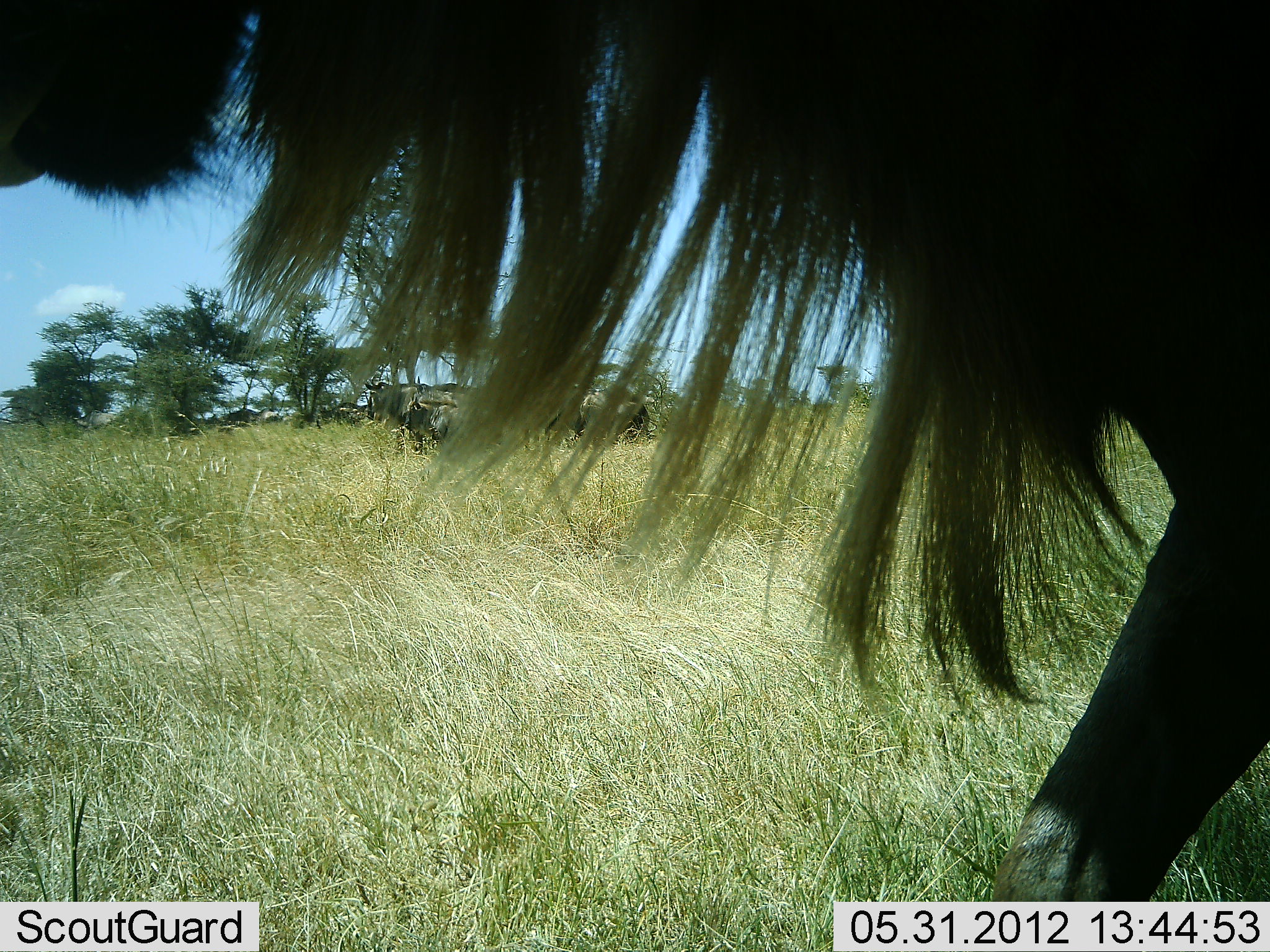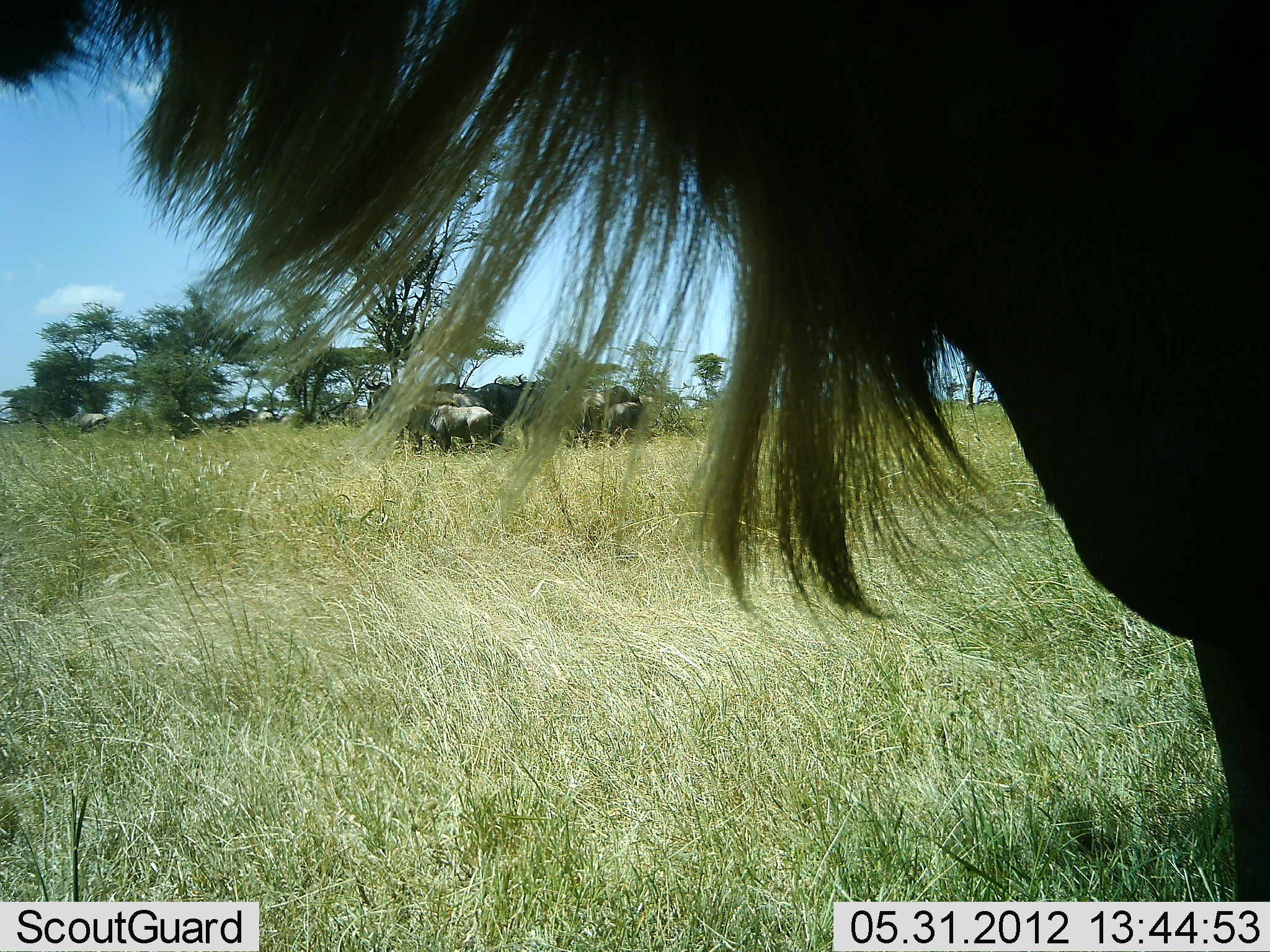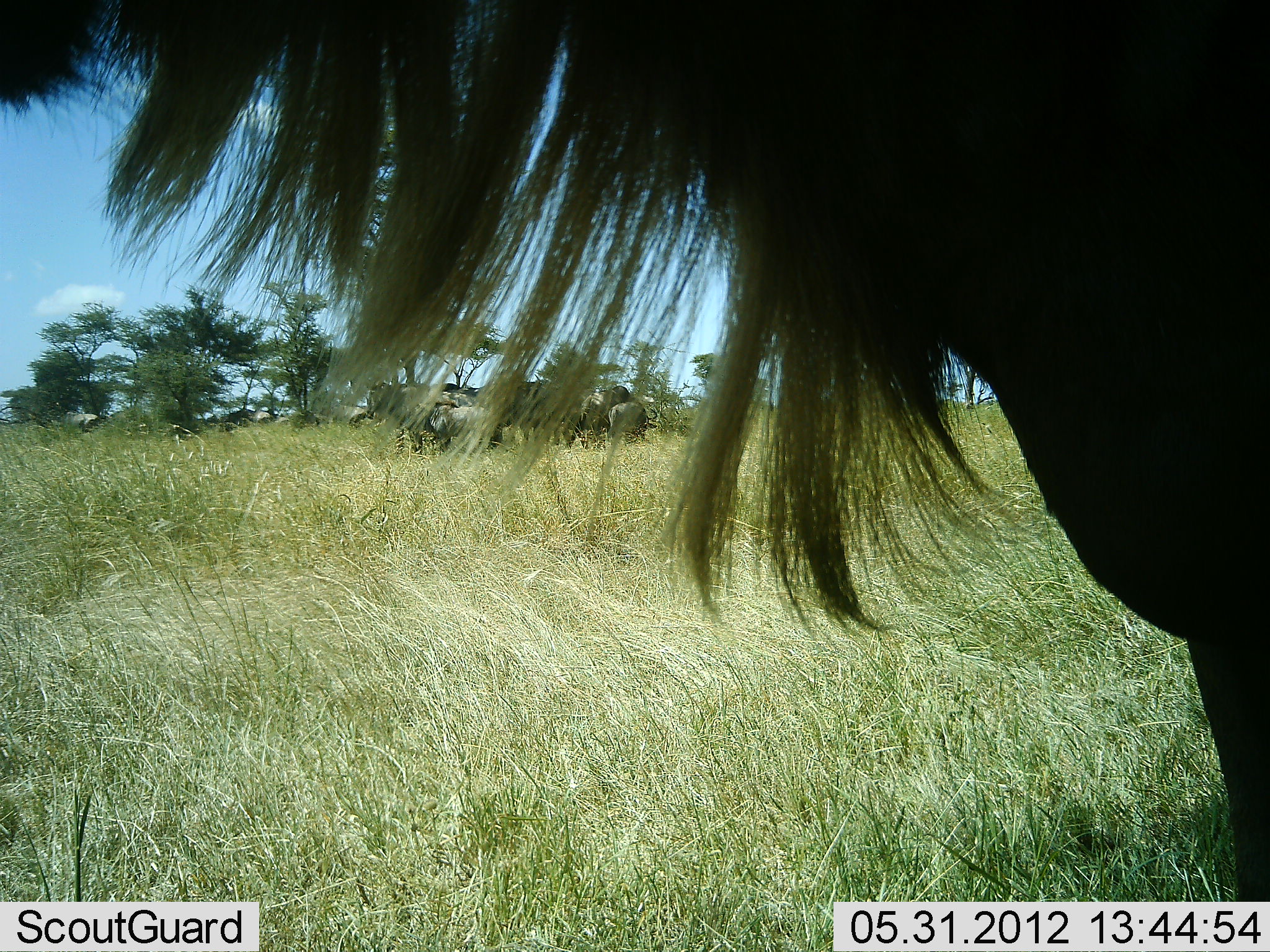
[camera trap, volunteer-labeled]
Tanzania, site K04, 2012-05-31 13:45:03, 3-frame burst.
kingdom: Animalia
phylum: Chordata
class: Mammalia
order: Artiodactyla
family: Bovidae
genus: Connochaetes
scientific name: Connochaetes taurinus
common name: blue wildebeest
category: wildebeest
Wildebeest (blue wildebeest) (Connochaetes taurinus), count 8. Behavior (volunteer vote fractions): standing 90%, resting 20%, moving 20%, interacting 0%. Young present (vote fraction): 30%. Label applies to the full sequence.